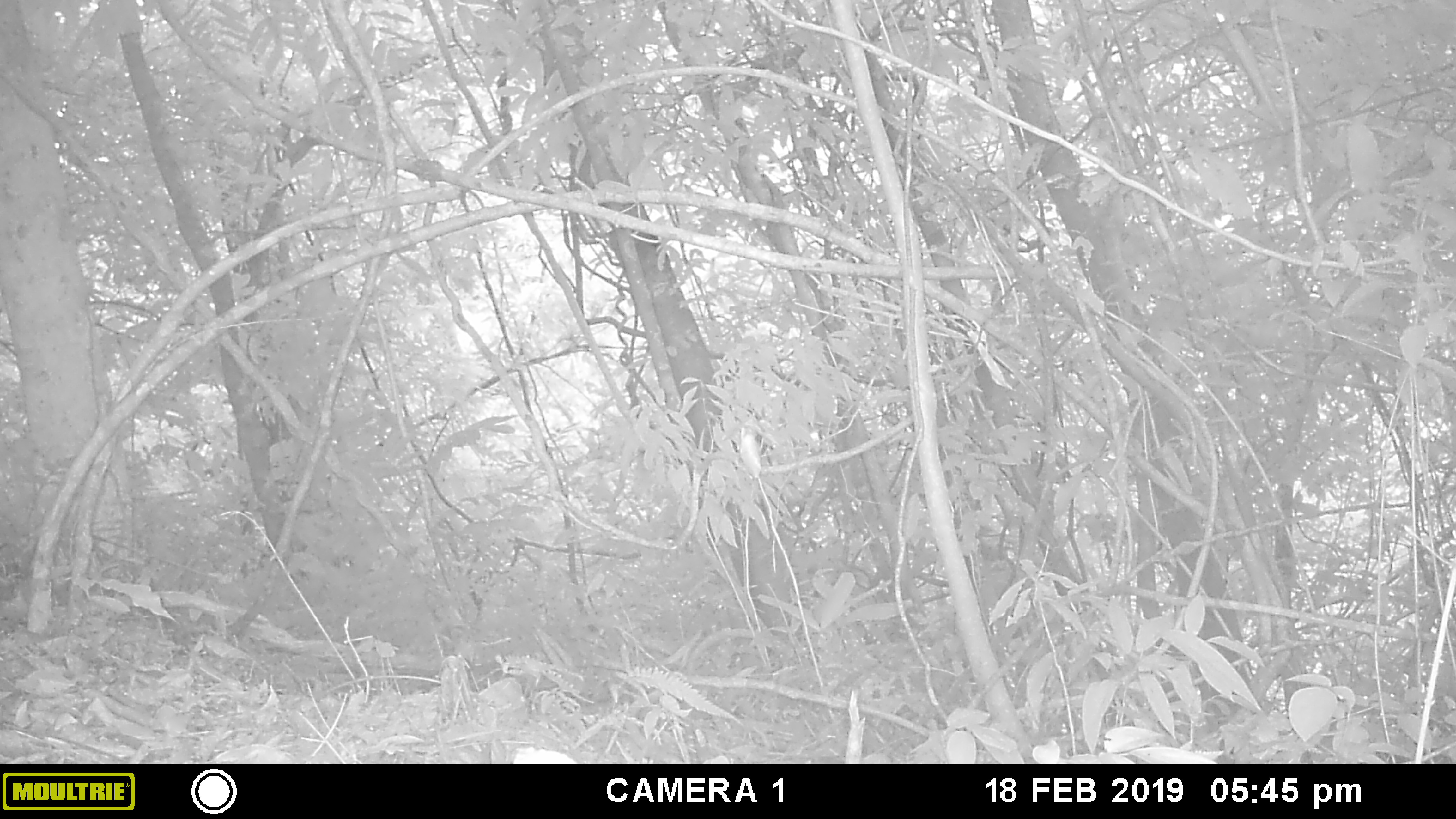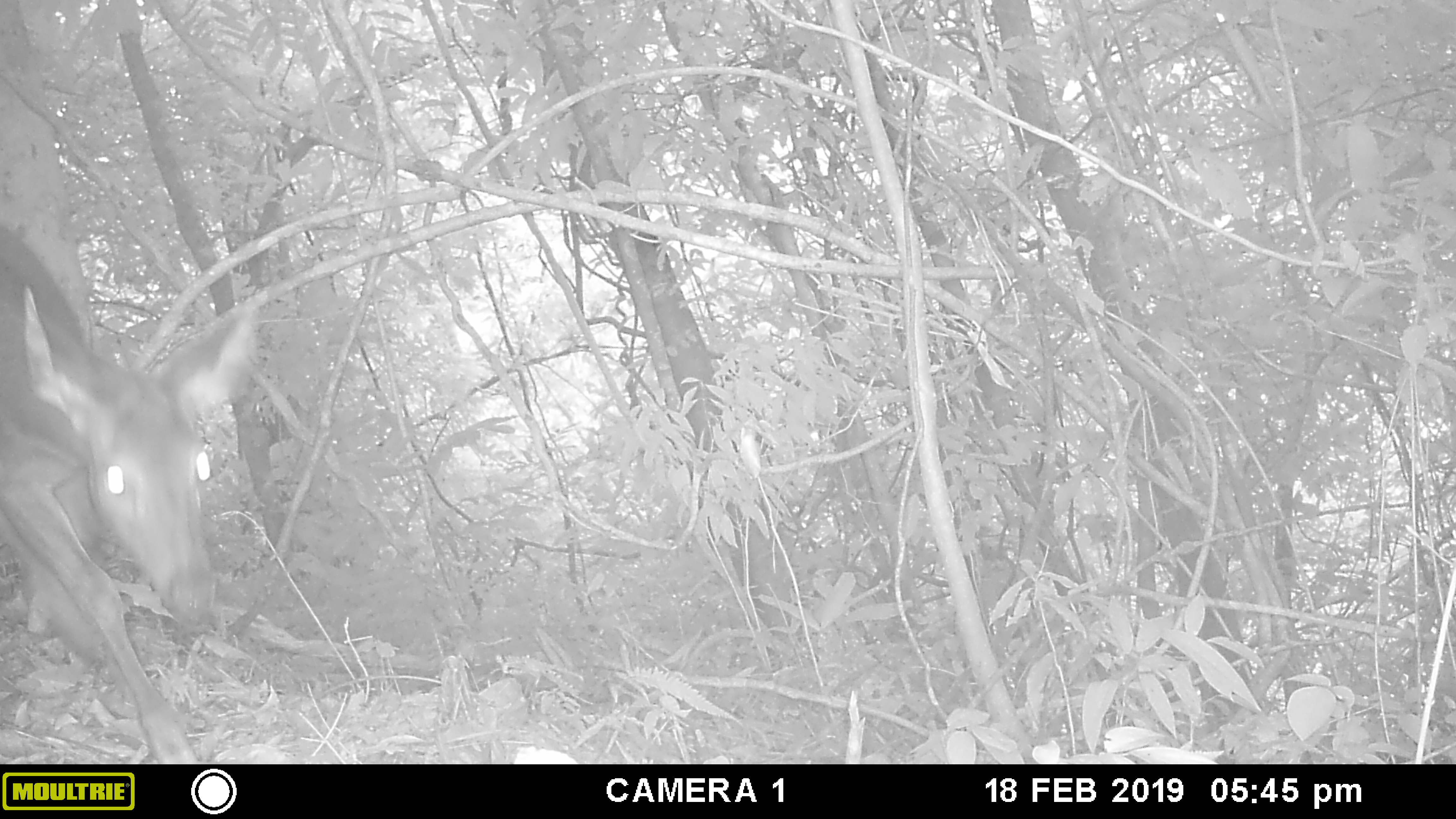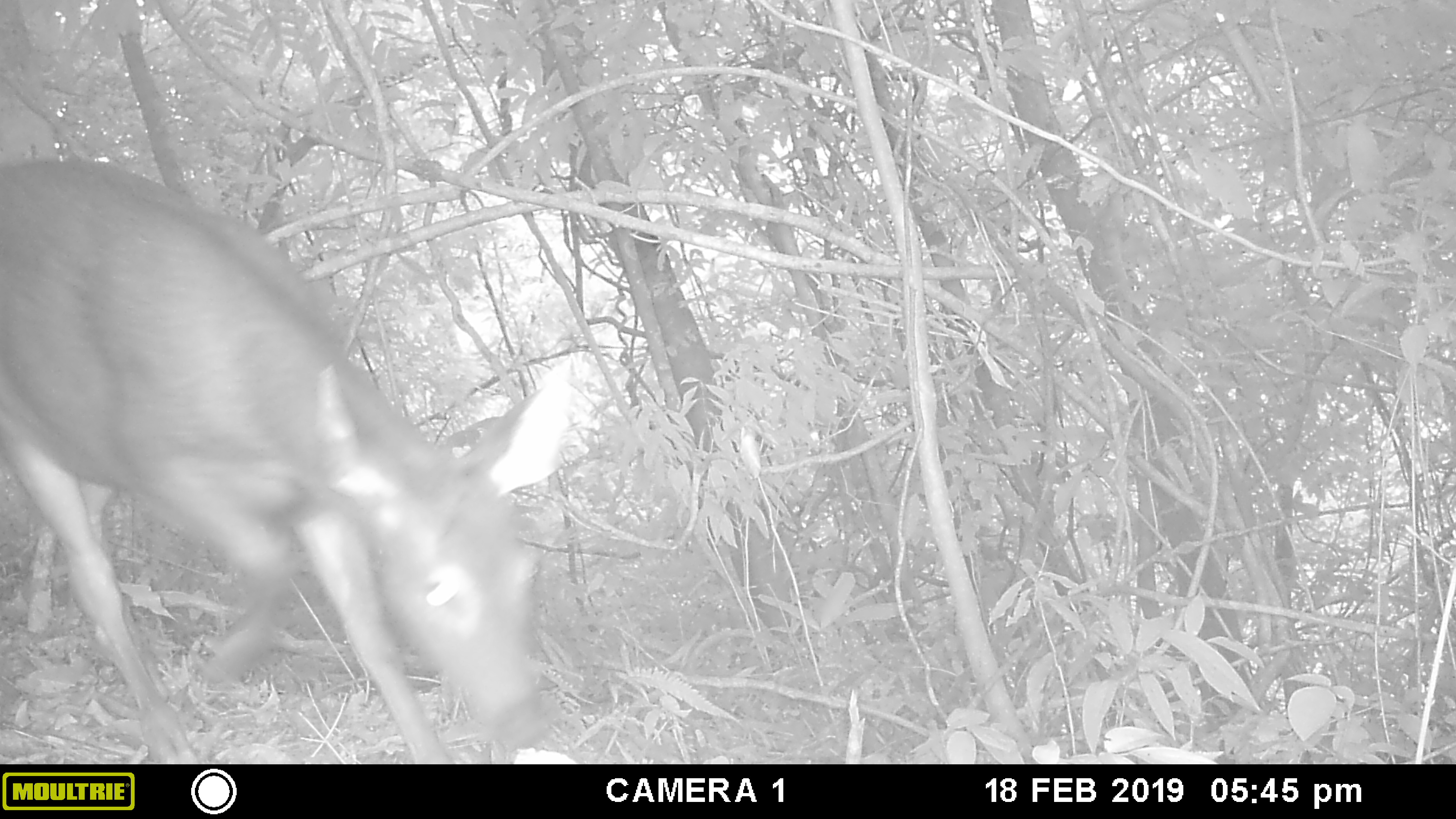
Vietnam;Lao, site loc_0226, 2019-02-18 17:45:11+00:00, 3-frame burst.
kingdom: Animalia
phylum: Chordata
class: Mammalia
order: Artiodactyla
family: Cervidae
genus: Rusa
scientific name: Rusa unicolor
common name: sambar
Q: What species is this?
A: Sambar (Rusa unicolor).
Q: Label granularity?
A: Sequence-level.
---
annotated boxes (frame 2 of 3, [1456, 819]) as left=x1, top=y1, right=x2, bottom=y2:
sambar: left=0, top=224, right=256, bottom=764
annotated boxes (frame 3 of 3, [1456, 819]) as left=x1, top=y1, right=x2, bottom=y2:
sambar: left=0, top=157, right=573, bottom=764